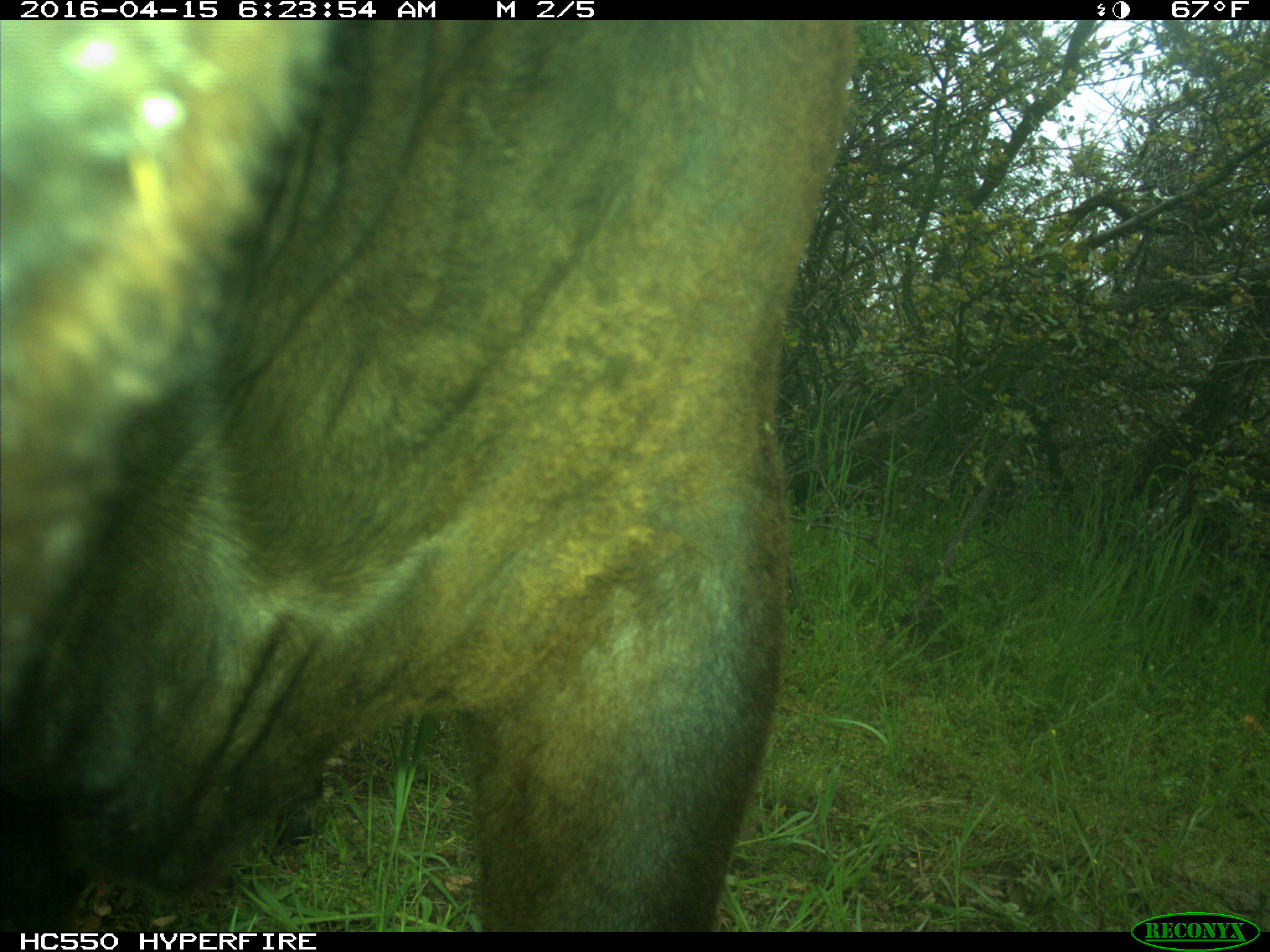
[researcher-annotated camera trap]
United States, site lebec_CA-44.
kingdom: Animalia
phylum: Chordata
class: Mammalia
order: Artiodactyla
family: Bovidae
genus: Bos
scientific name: Bos taurus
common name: domestic cow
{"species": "Bos taurus (domestic cow)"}